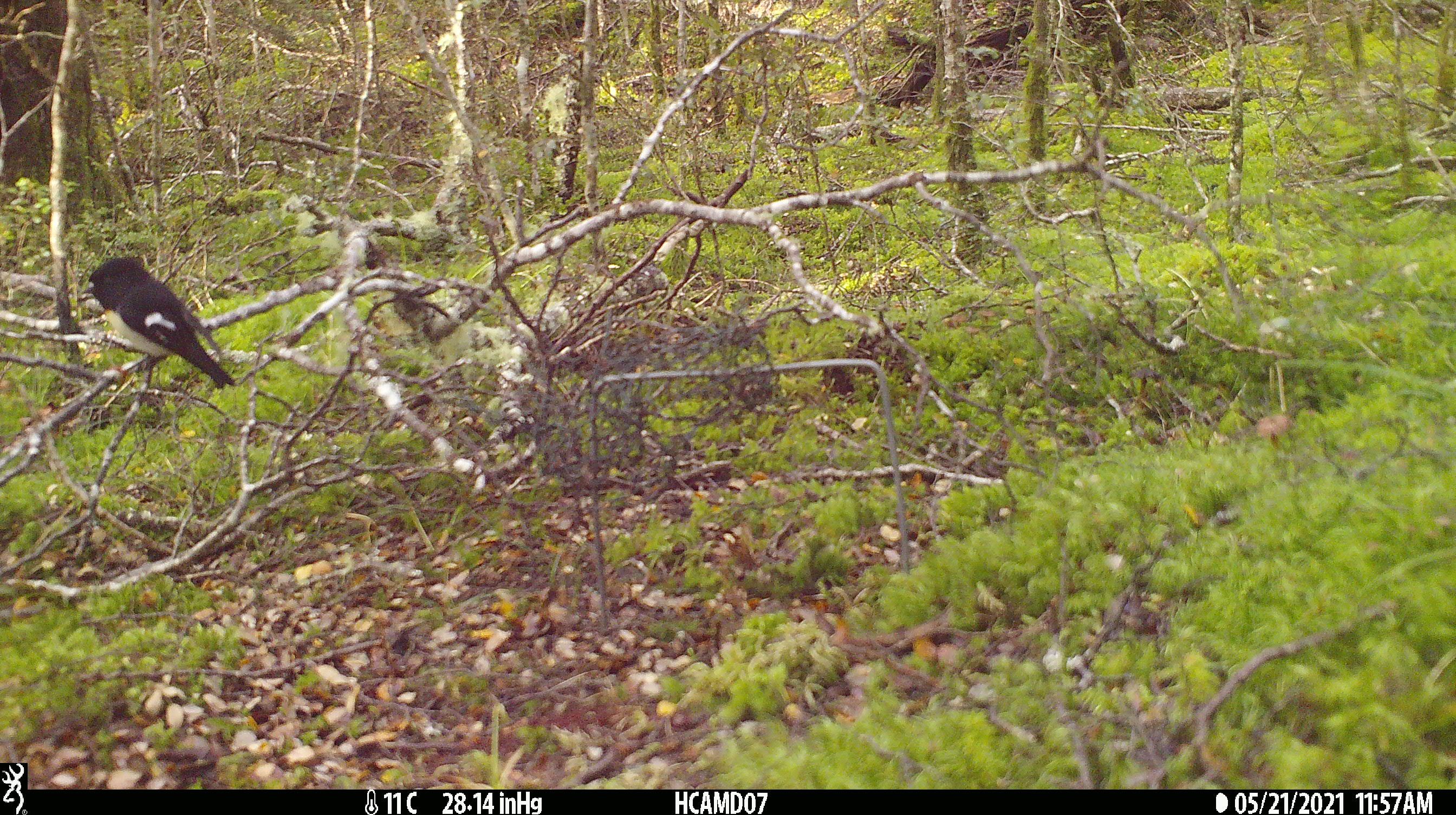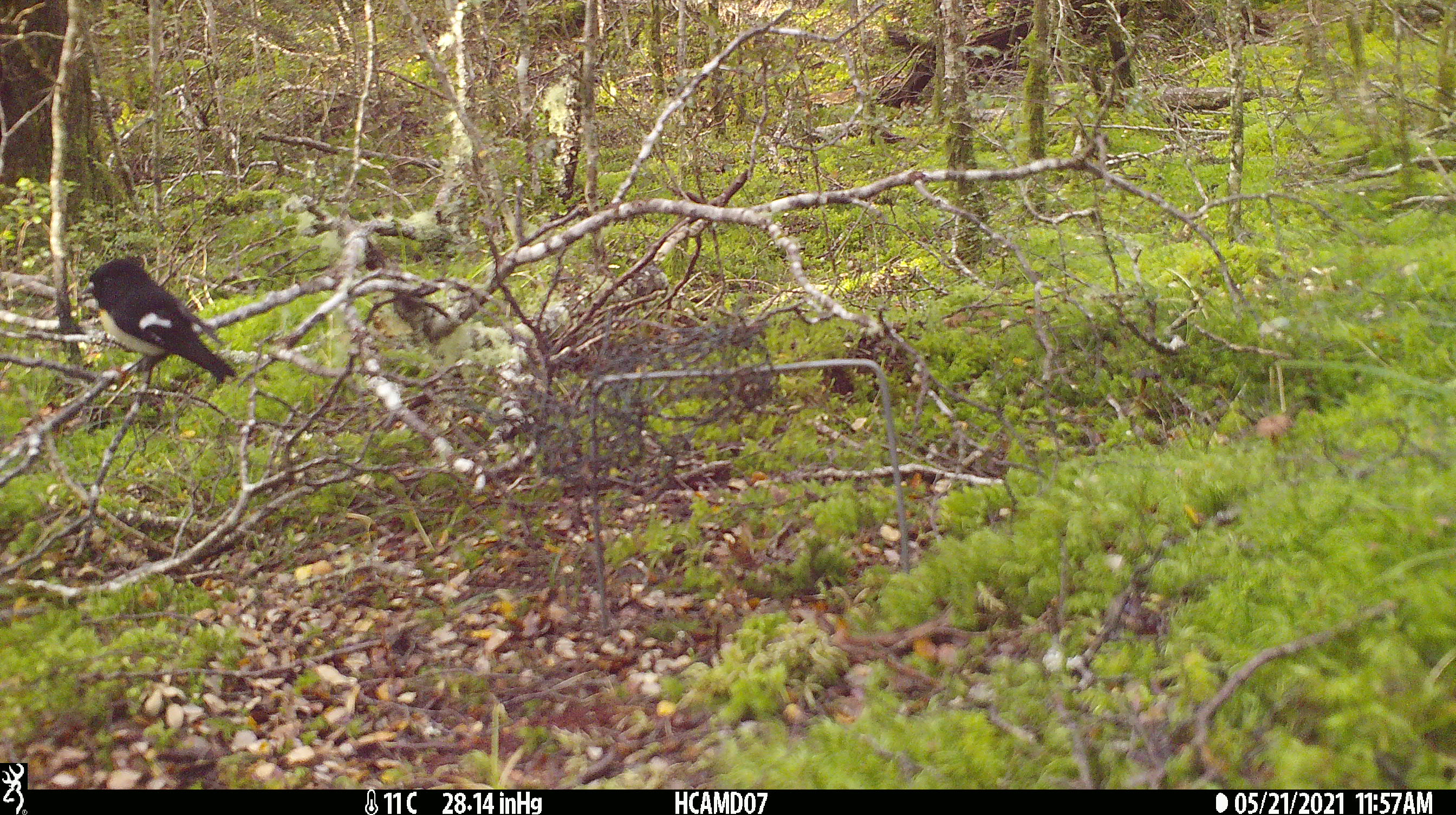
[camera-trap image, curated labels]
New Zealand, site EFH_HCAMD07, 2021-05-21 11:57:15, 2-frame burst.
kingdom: Animalia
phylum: Chordata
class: Aves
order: Passeriformes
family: Petroicidae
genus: Petroica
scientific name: Petroica macrocephala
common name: tomtit